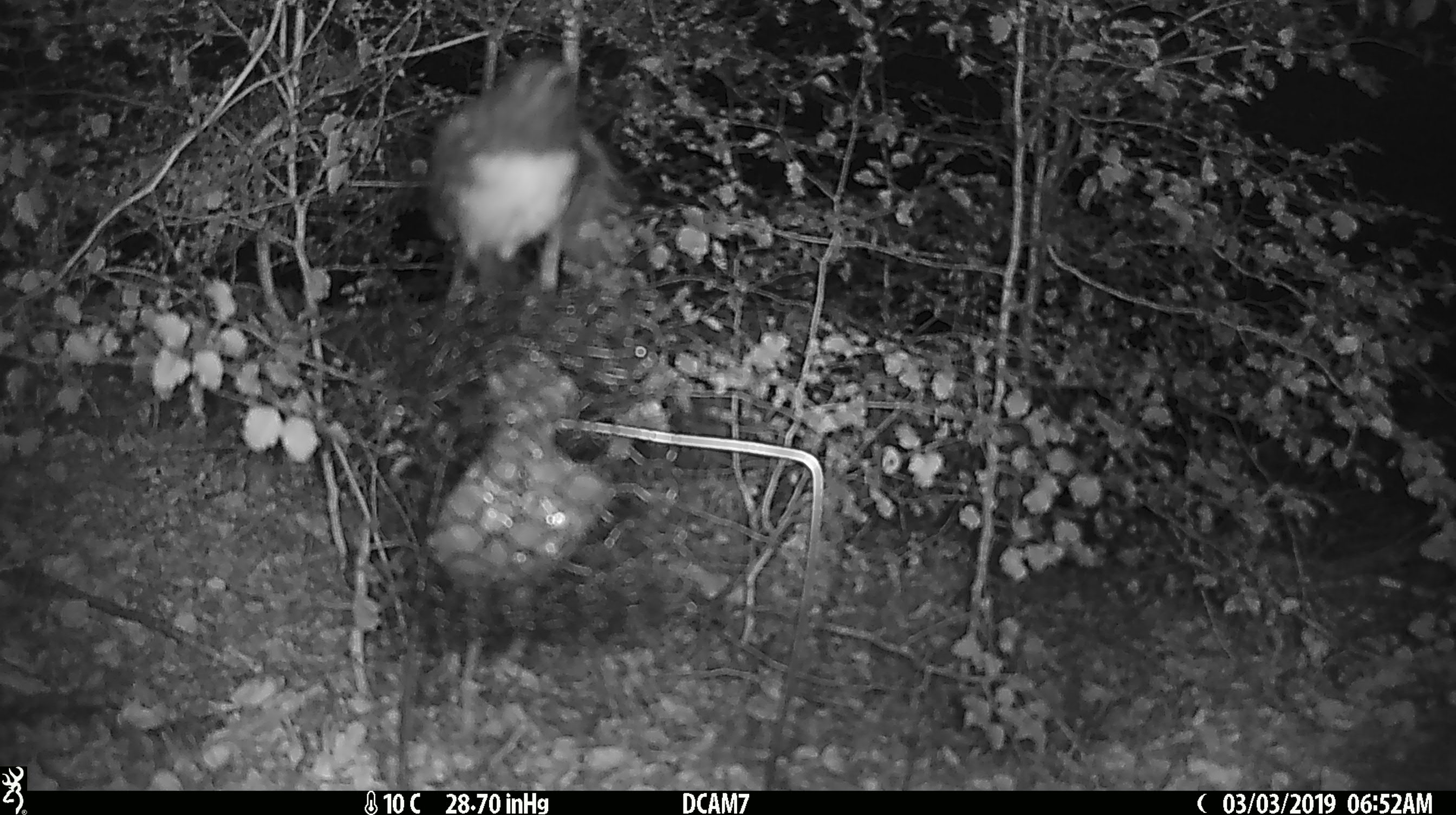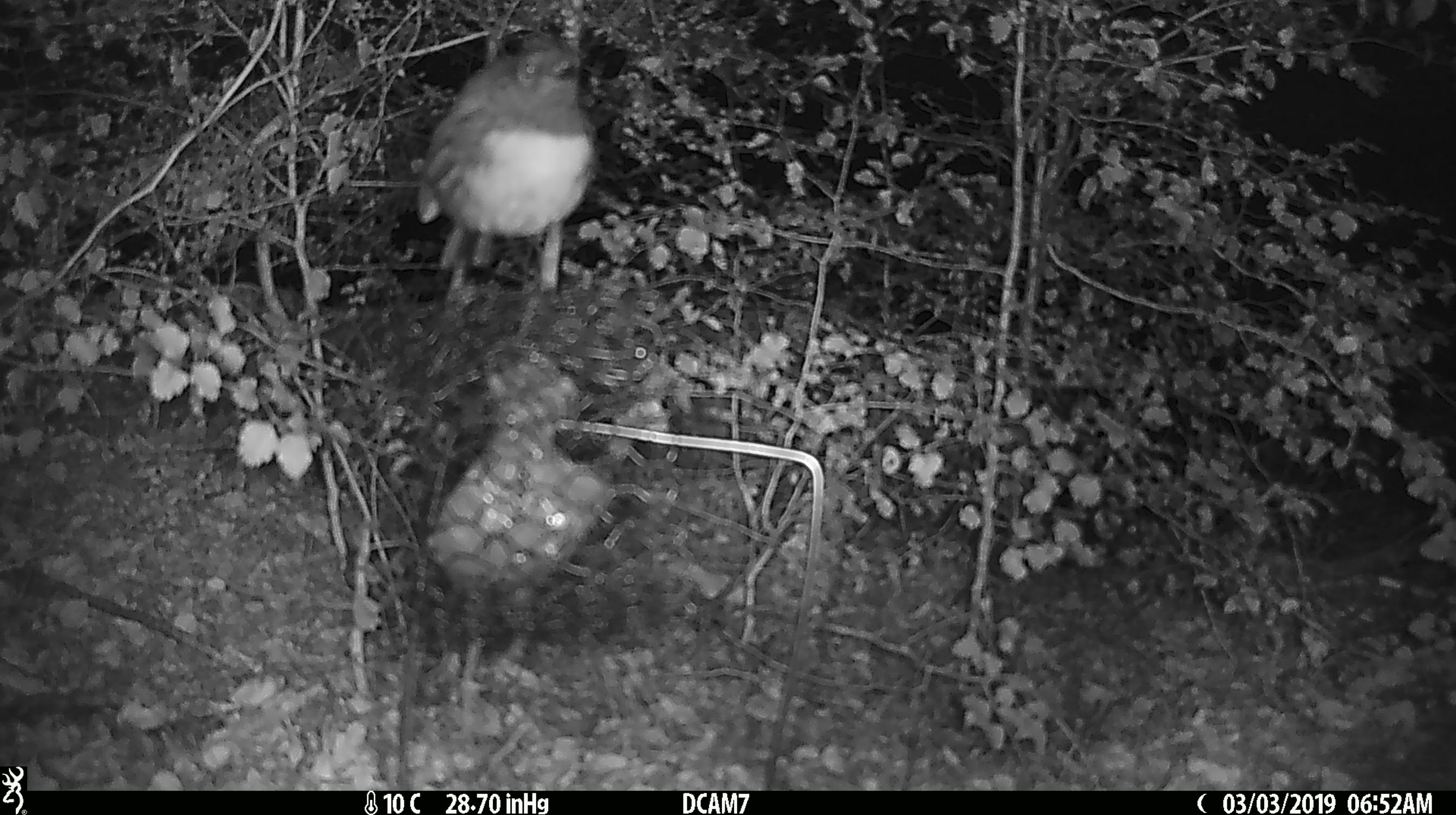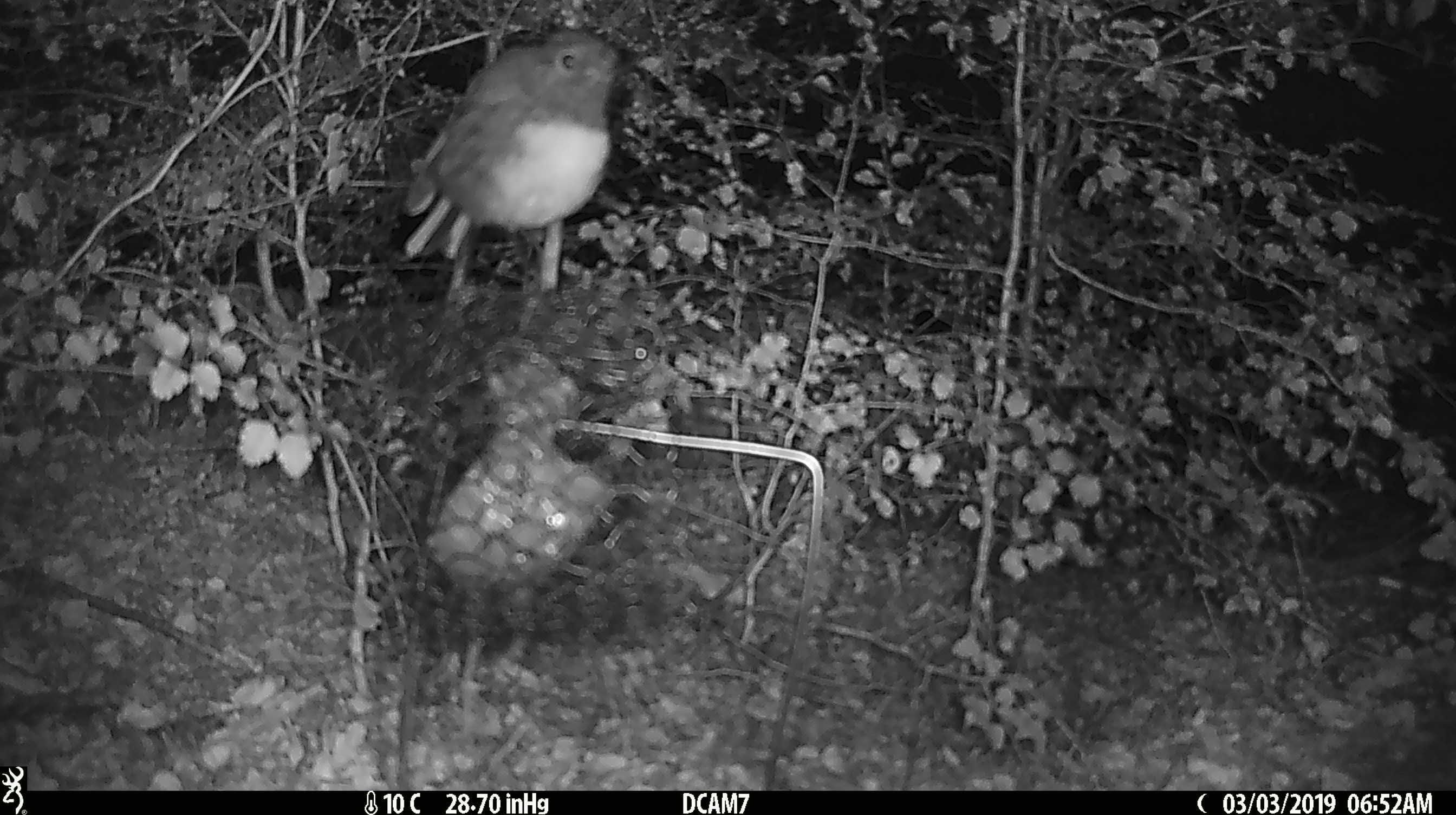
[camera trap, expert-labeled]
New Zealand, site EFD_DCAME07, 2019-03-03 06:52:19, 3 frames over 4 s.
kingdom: Animalia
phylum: Chordata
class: Aves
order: Passeriformes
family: Petroicidae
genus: Petroica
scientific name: Petroica australis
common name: new zealand robin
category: robin